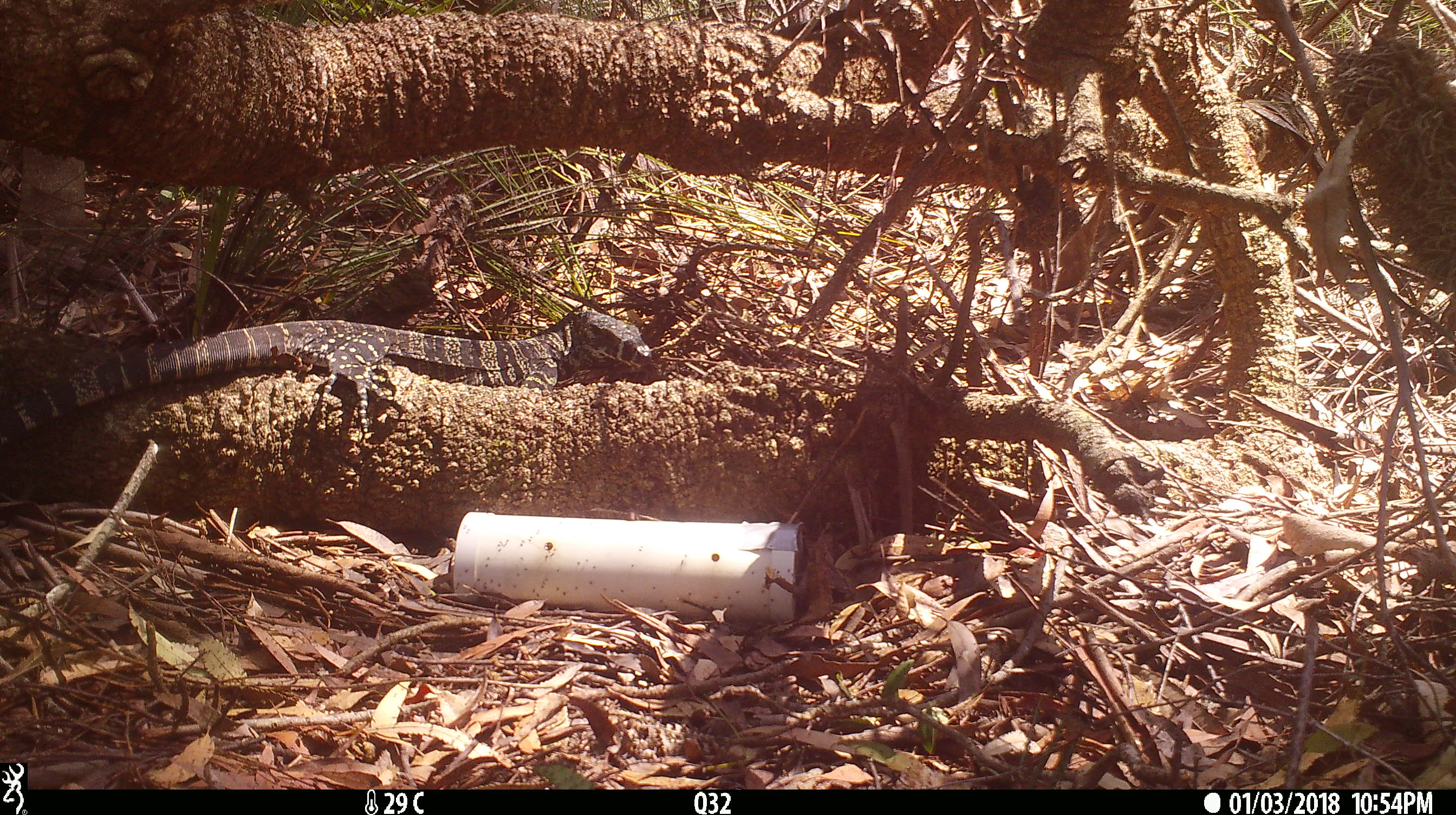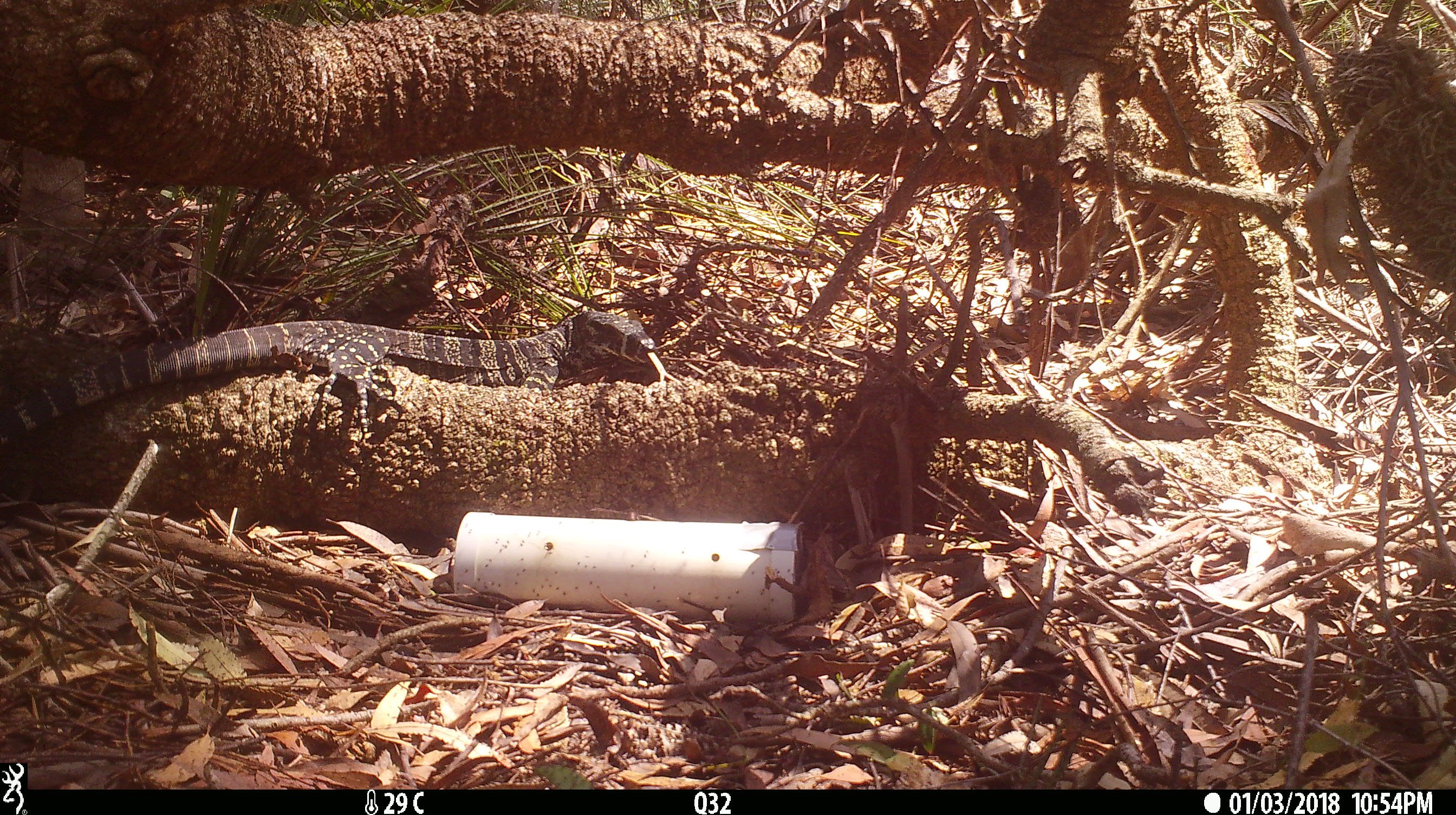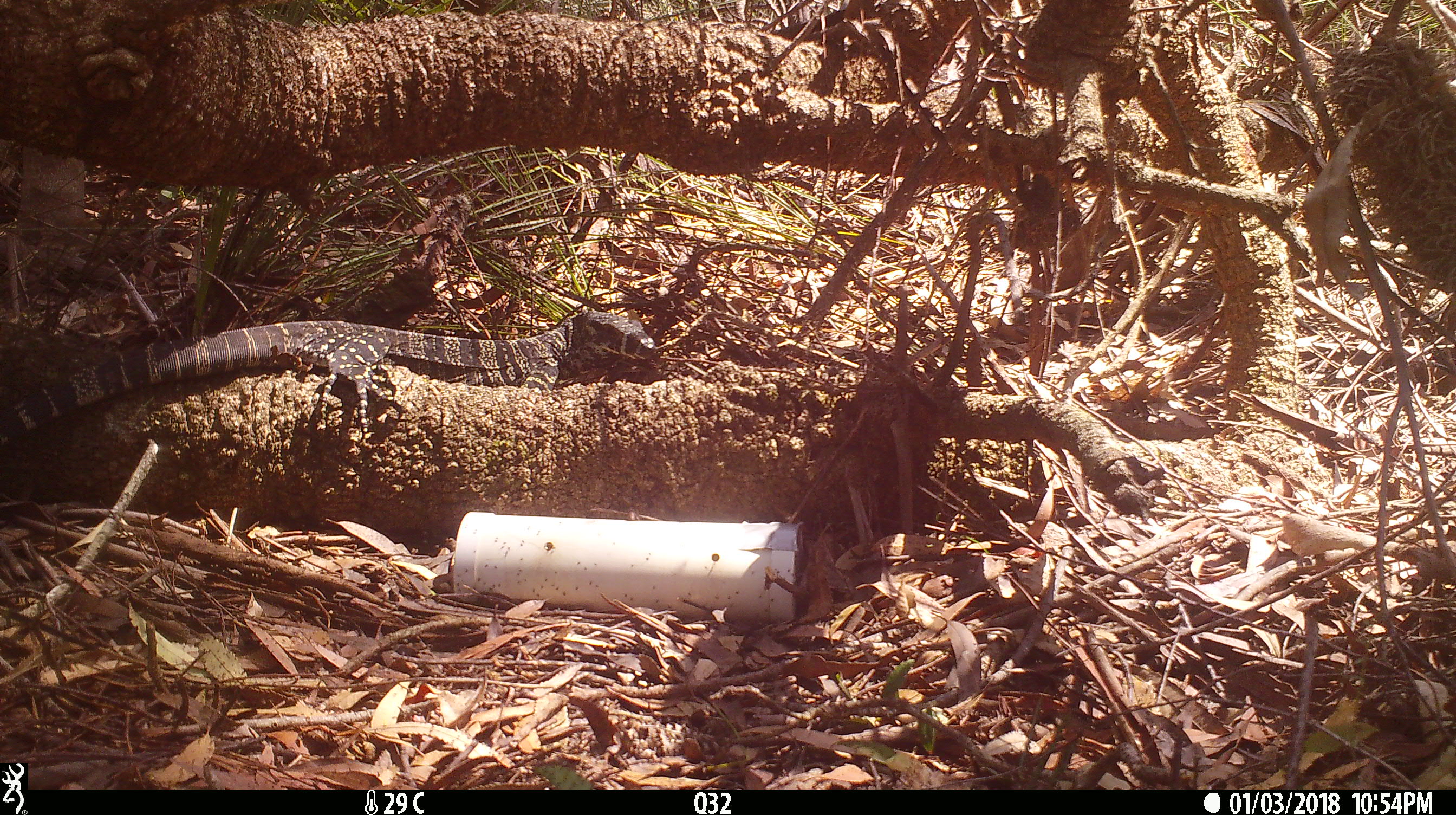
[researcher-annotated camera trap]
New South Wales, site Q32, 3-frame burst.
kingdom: Animalia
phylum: Chordata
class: Reptilia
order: Squamata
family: Varanidae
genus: Varanus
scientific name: Varanus varius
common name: lace monitor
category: goanna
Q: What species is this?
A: Goanna (lace monitor) (Varanus varius).